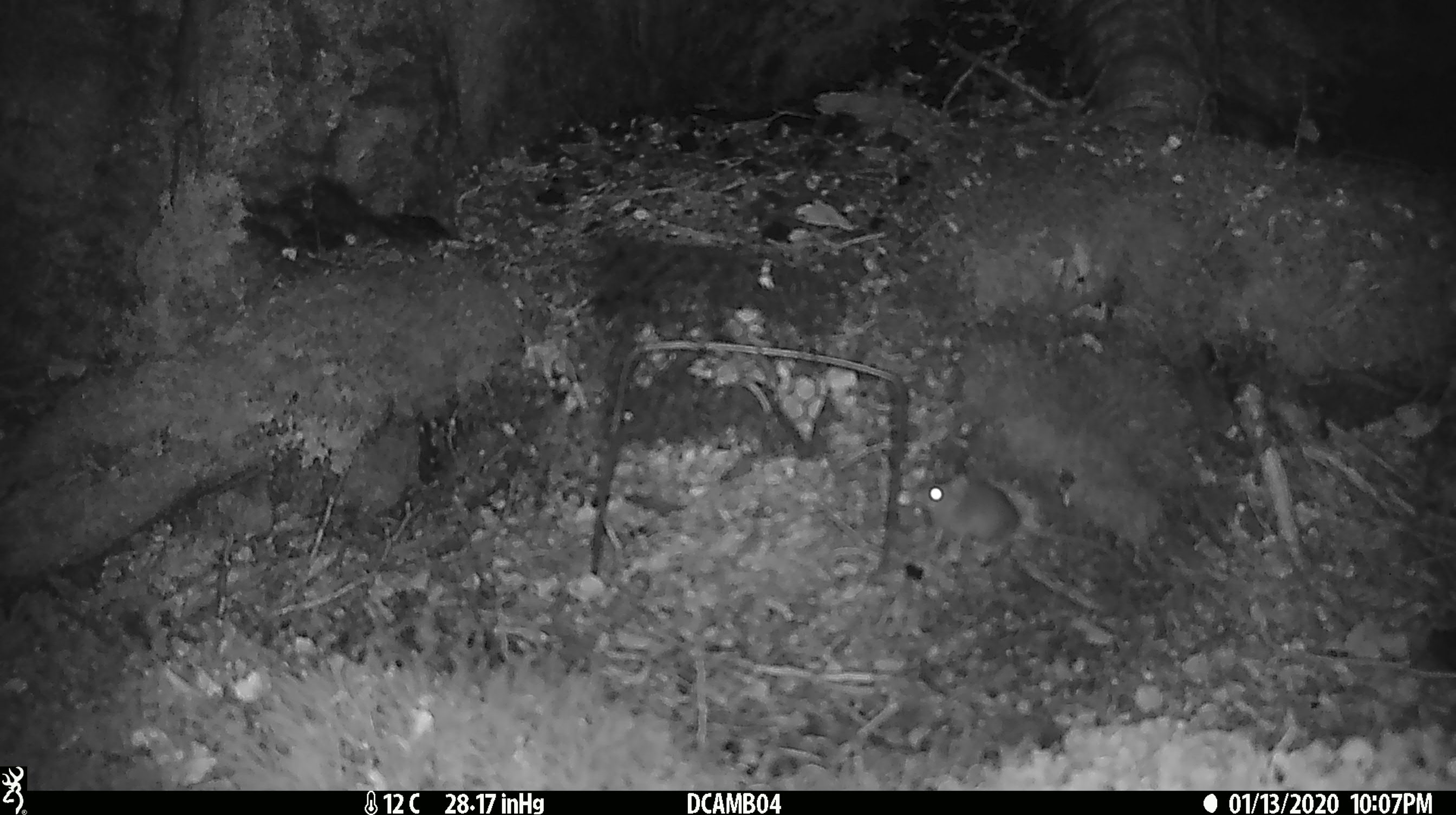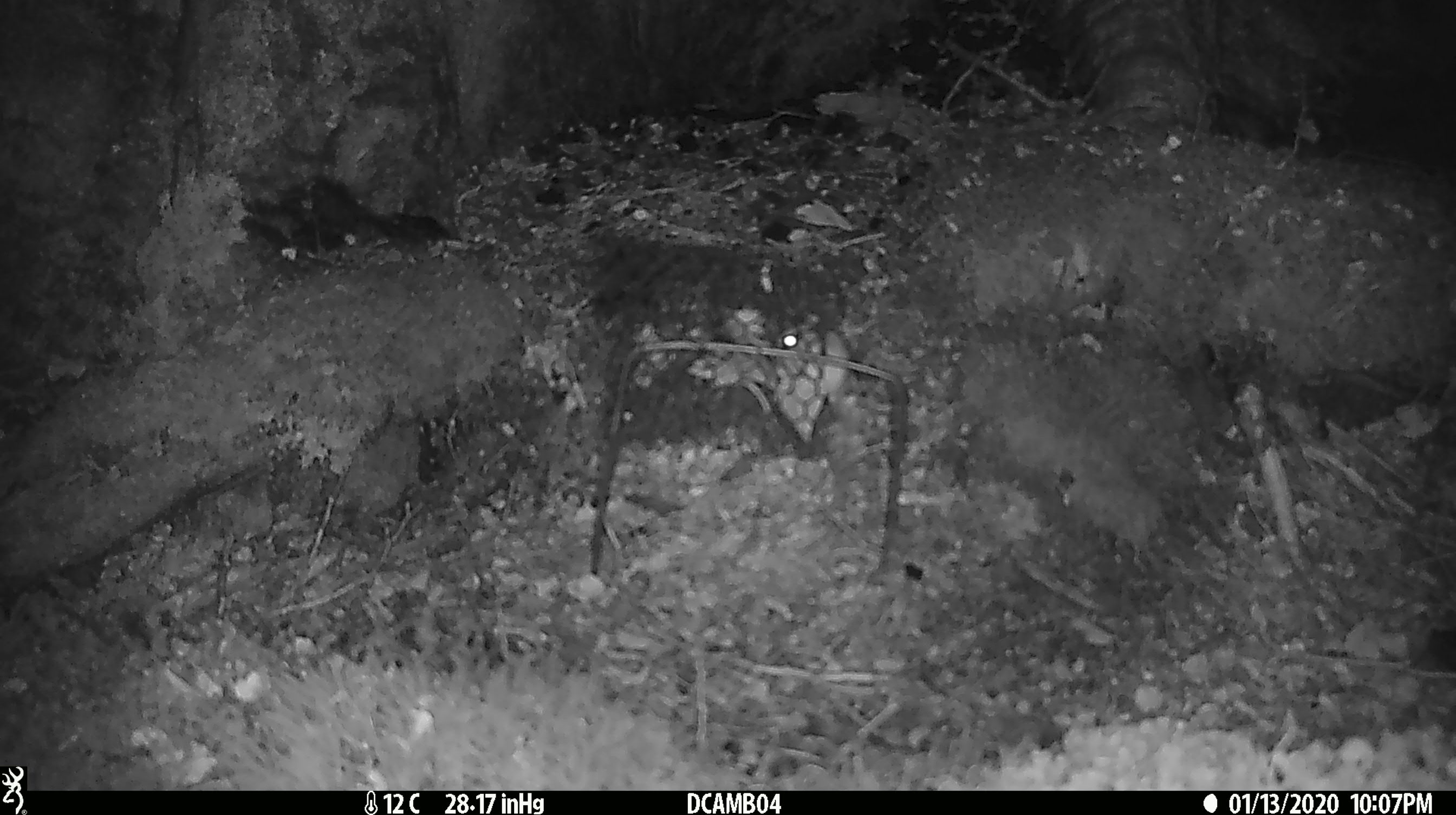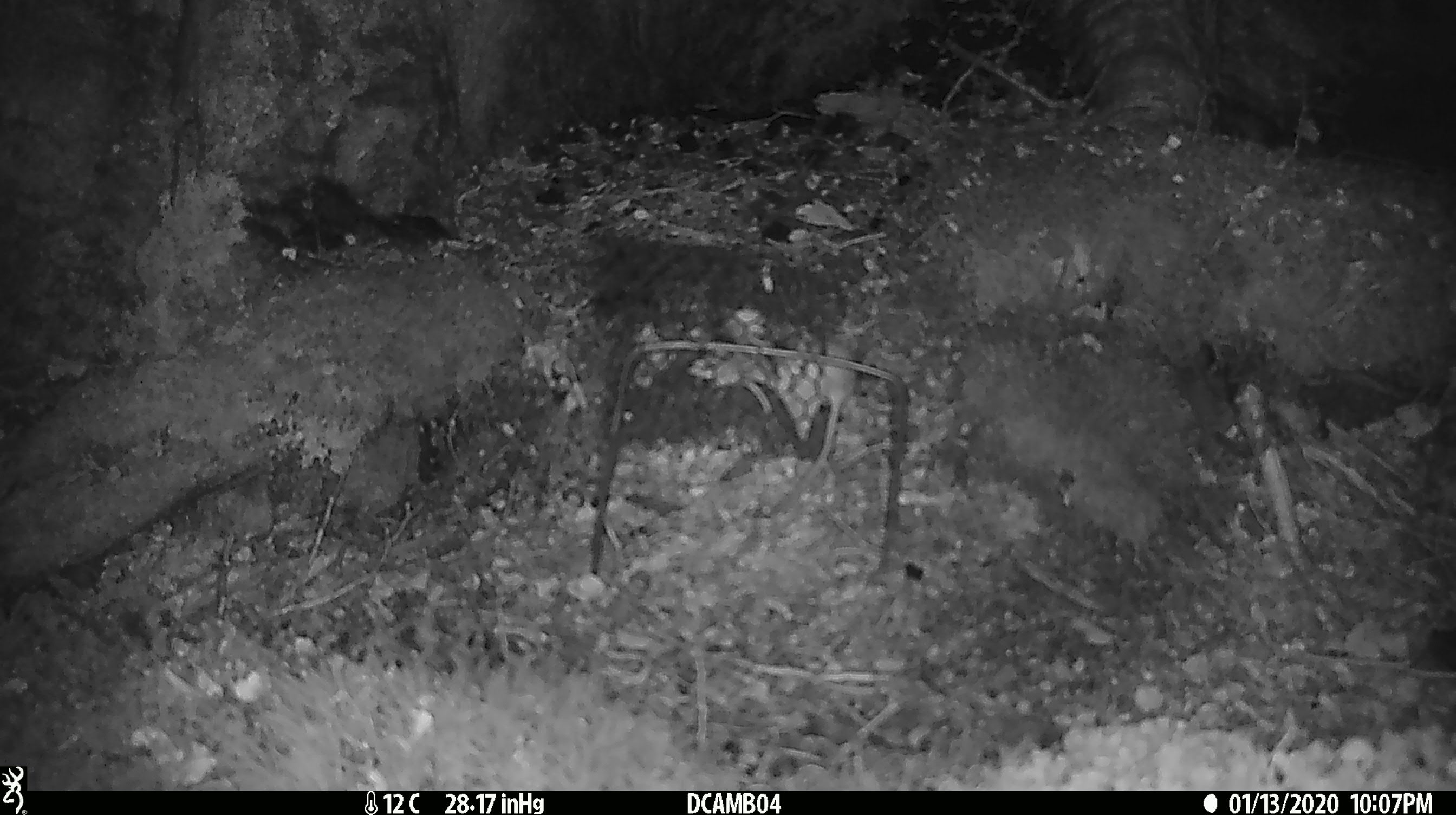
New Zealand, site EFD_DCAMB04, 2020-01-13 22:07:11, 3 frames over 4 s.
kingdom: Animalia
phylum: Chordata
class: Mammalia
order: Rodentia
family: Muridae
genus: Mus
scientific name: Mus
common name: mouse